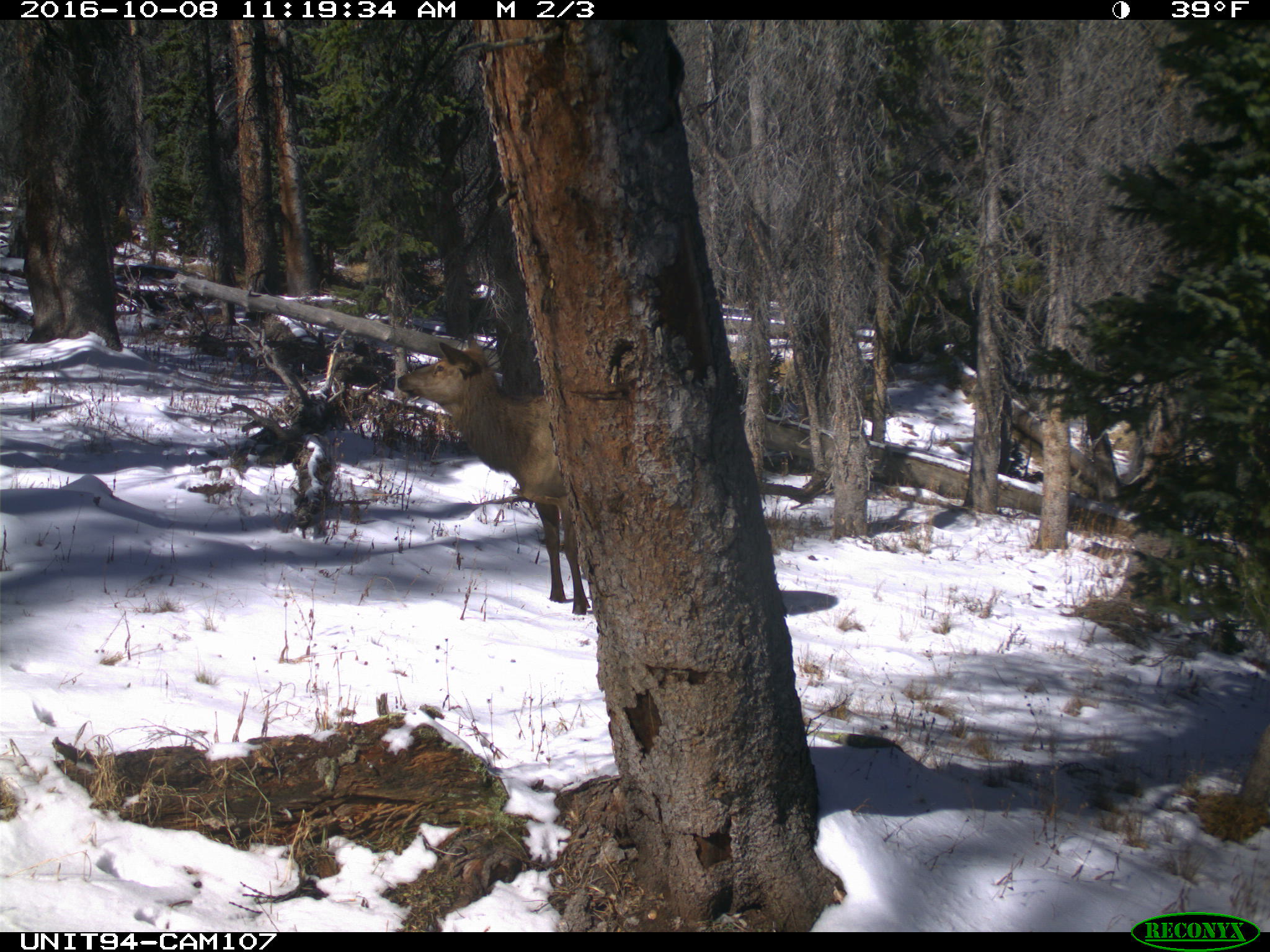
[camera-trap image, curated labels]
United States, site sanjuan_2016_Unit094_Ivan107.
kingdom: Animalia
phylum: Chordata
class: Mammalia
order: Artiodactyla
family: Cervidae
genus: Cervus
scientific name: Cervus elaphus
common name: red deer